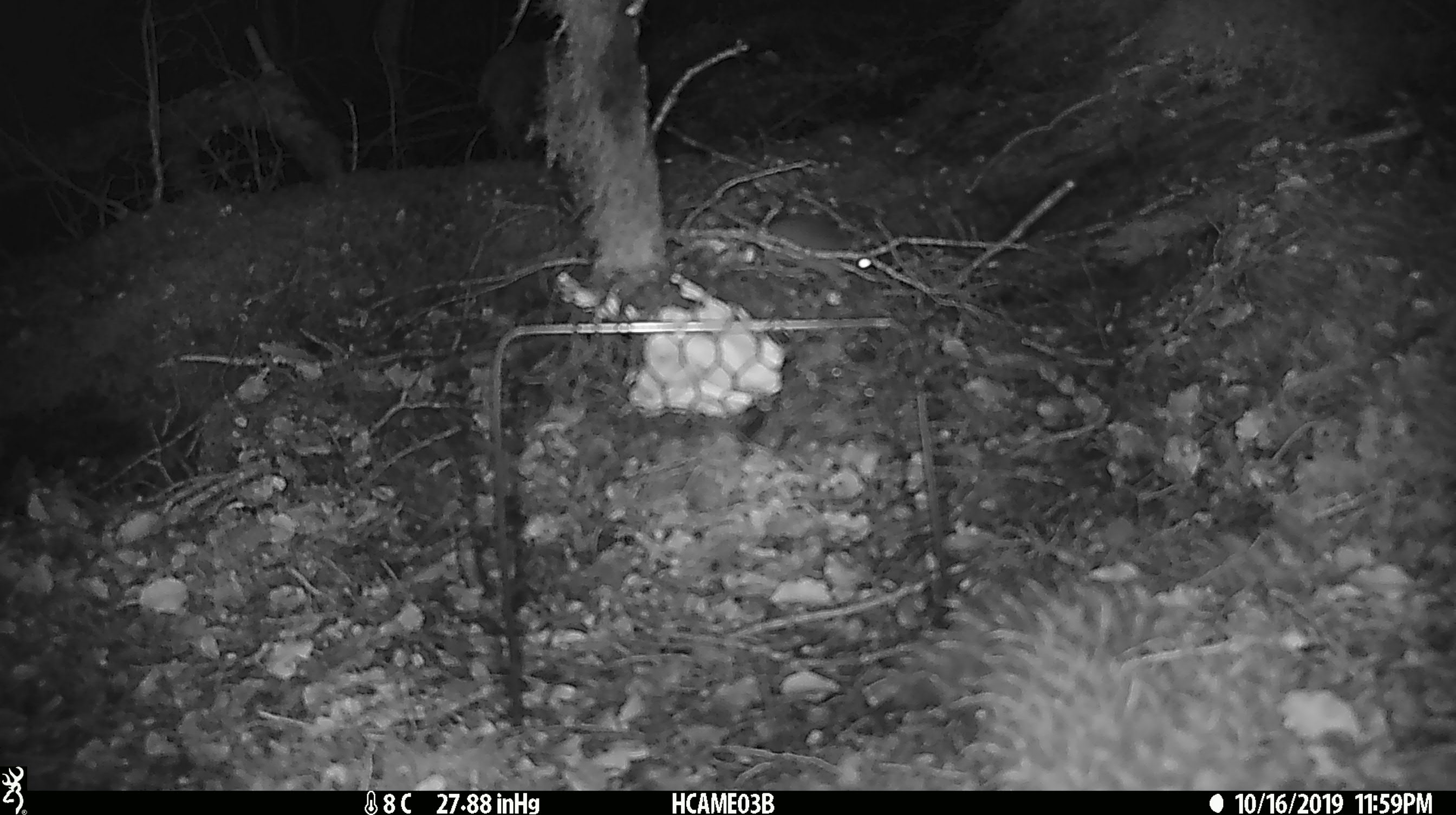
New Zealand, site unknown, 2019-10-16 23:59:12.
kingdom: Animalia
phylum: Chordata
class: Mammalia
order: Rodentia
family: Muridae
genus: Mus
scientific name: Mus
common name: mouse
Mouse (Mus).